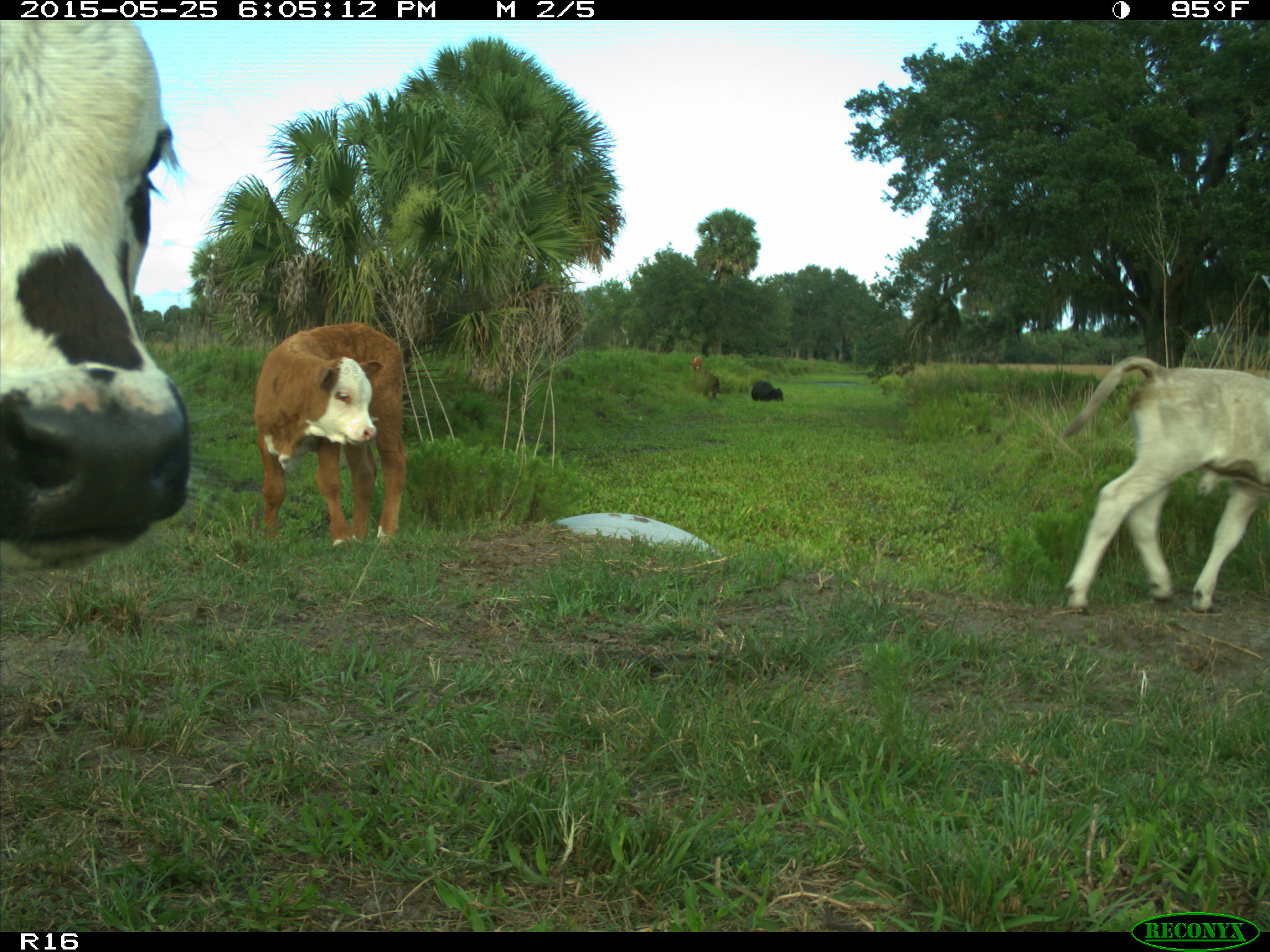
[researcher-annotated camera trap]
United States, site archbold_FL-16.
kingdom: Animalia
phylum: Chordata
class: Mammalia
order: Artiodactyla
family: Bovidae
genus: Bos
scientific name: Bos taurus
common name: domestic cow